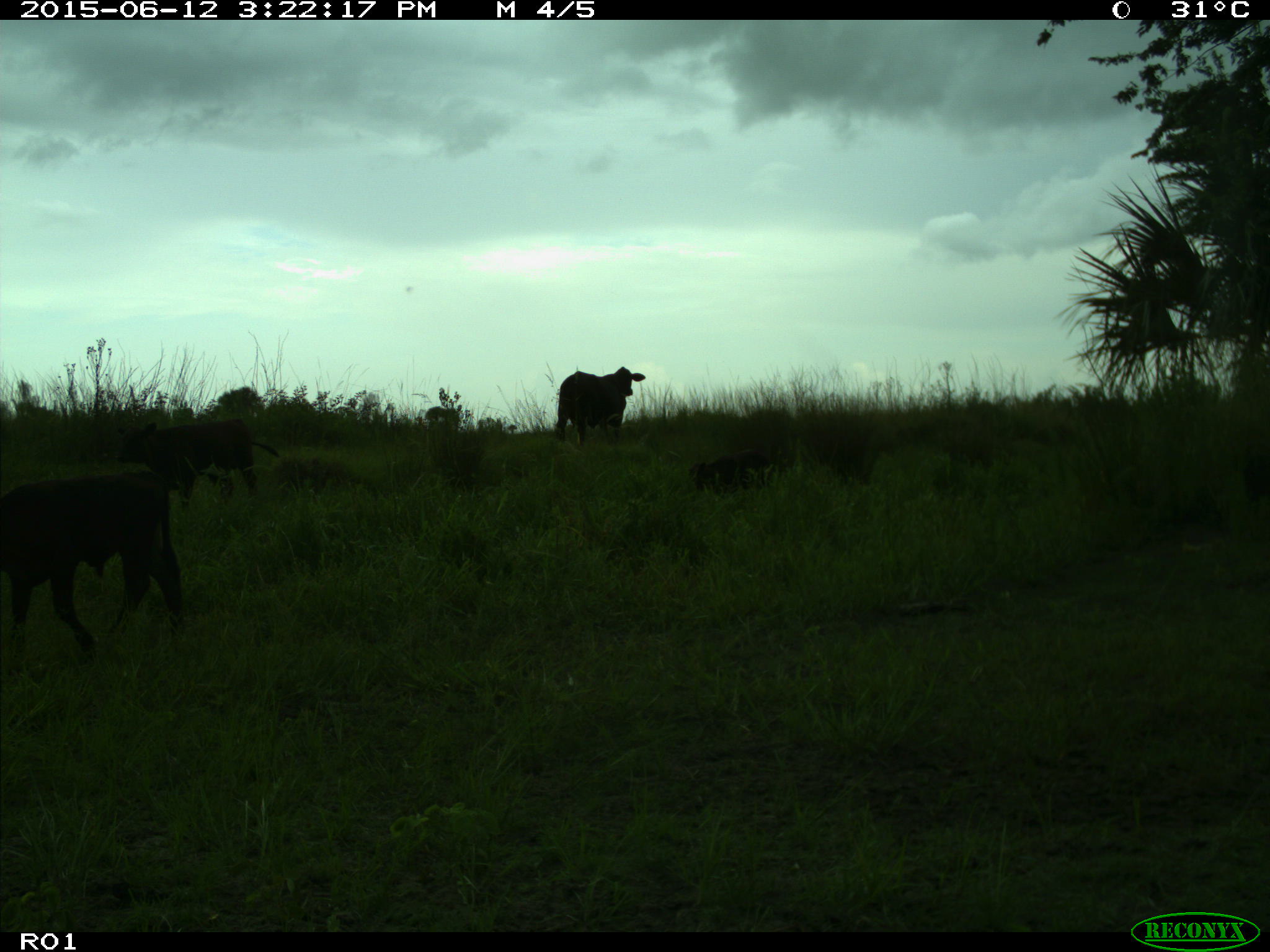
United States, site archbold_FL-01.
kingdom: Animalia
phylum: Chordata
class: Mammalia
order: Artiodactyla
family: Bovidae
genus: Bos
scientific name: Bos taurus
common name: domestic cow